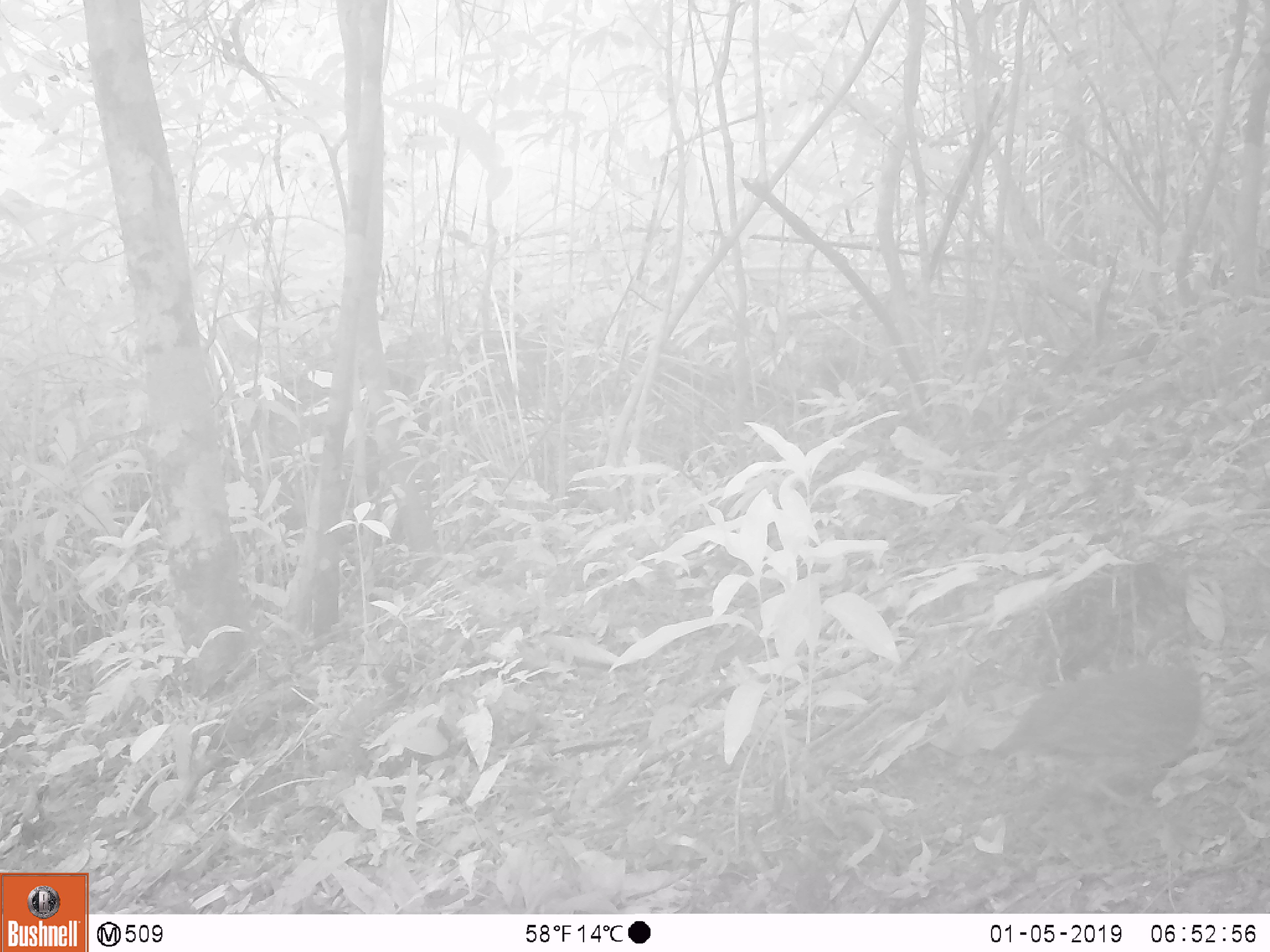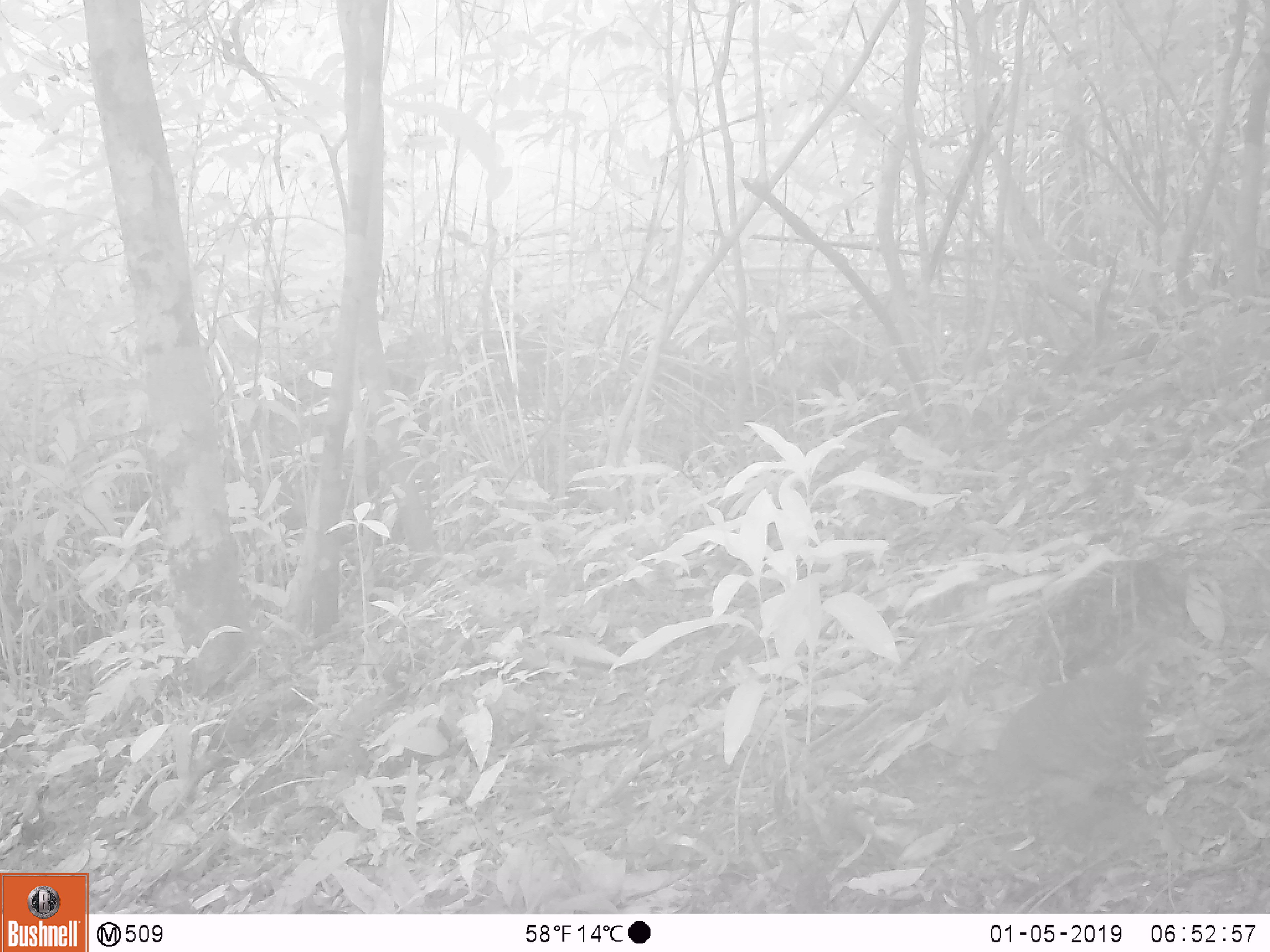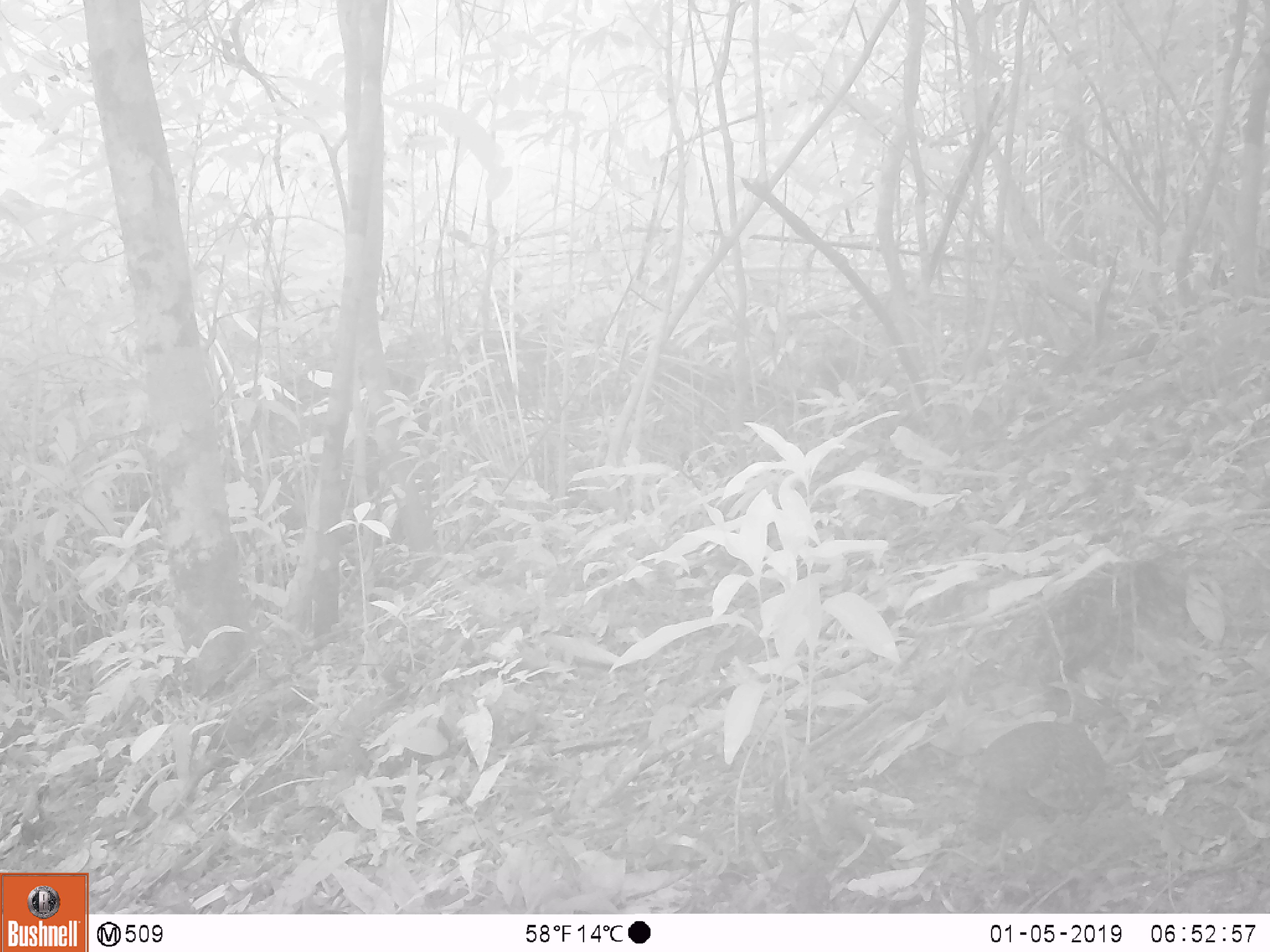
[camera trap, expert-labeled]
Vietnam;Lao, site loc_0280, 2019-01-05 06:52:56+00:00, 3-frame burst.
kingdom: Animalia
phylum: Chordata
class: Aves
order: Galliformes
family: Phasianidae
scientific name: Phasianidae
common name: partridge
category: unidentified partridge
Unidentified partridge (partridge) (Phasianidae). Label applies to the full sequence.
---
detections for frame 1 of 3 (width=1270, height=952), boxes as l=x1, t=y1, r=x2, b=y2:
unidentified partridge: l=992, t=662, r=1201, b=803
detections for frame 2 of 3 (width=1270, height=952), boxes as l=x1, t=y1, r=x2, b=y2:
unidentified partridge: l=983, t=667, r=1150, b=819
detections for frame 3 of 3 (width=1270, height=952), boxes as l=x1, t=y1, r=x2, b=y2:
unidentified partridge: l=959, t=721, r=1108, b=828